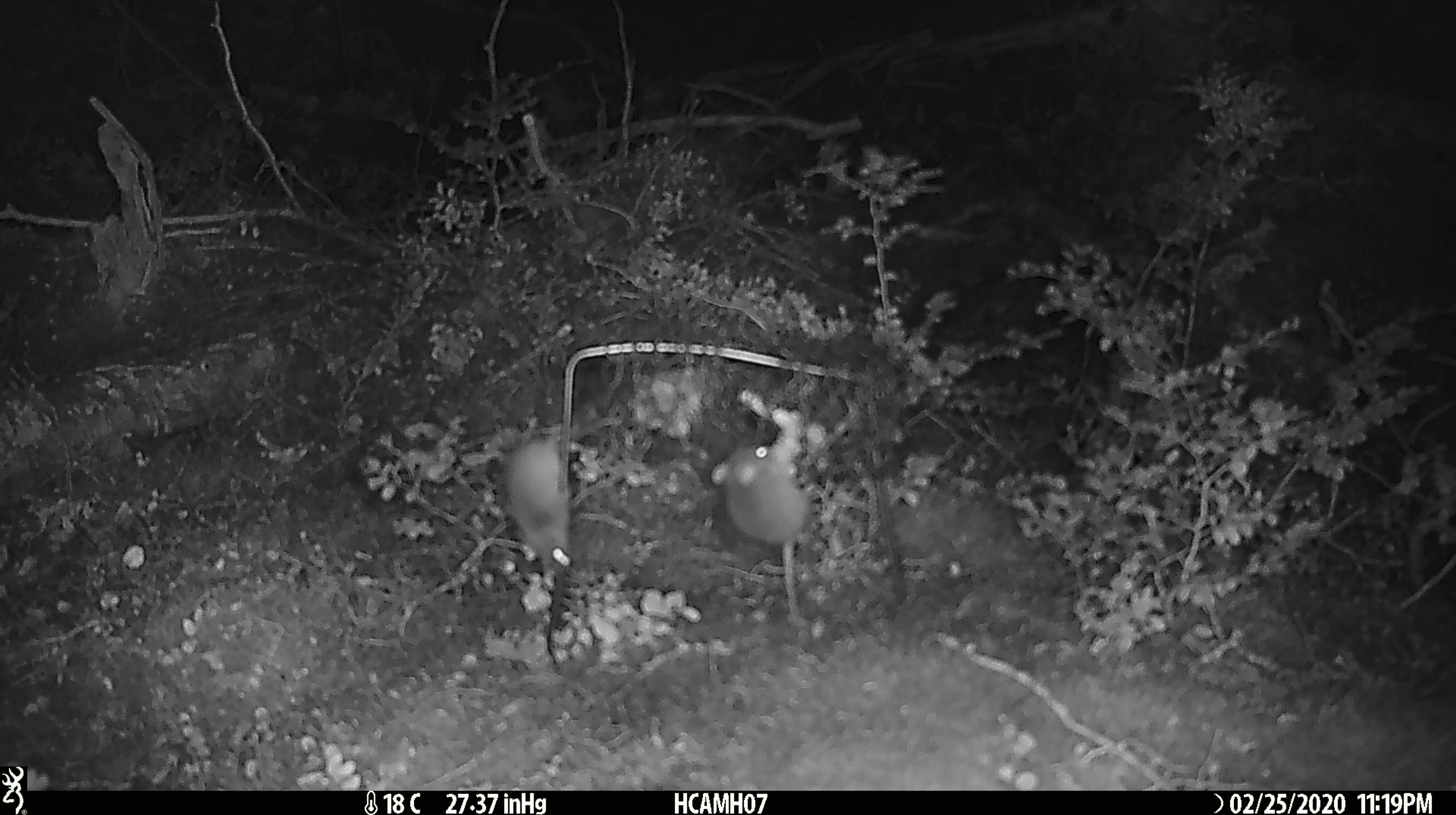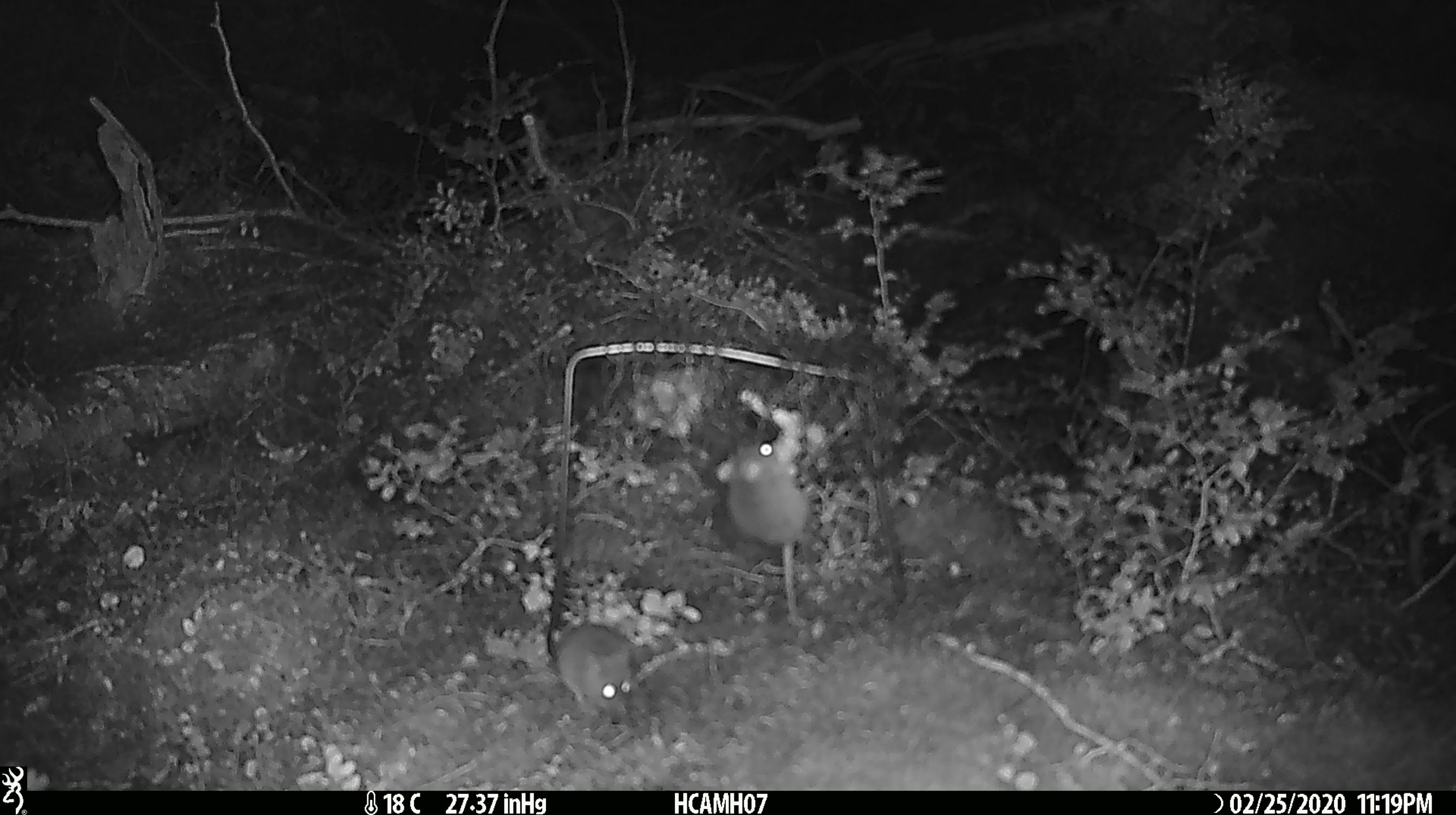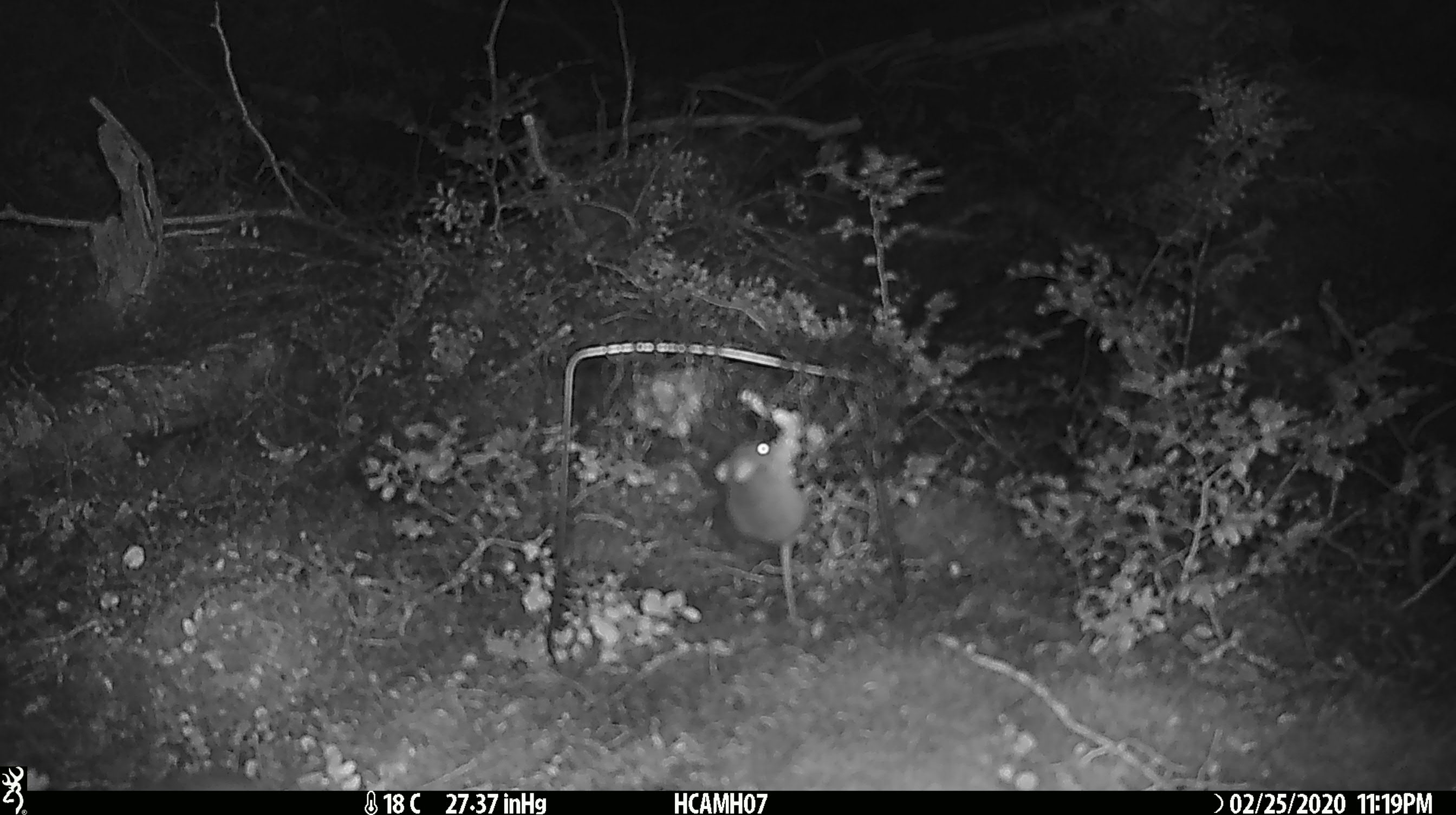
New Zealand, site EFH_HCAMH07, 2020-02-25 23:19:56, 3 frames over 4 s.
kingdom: Animalia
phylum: Chordata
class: Mammalia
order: Rodentia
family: Muridae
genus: Mus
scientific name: Mus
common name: mouse